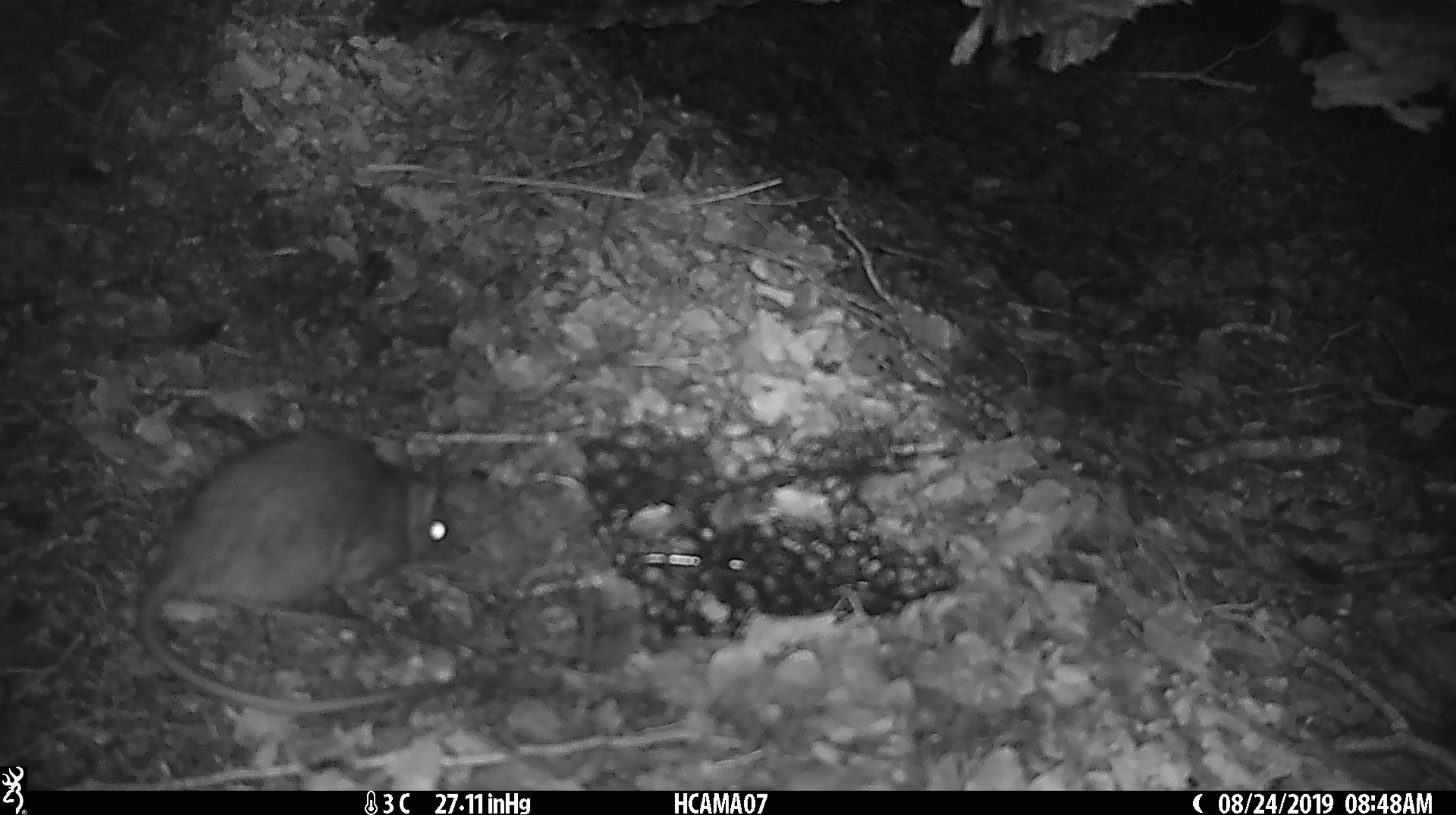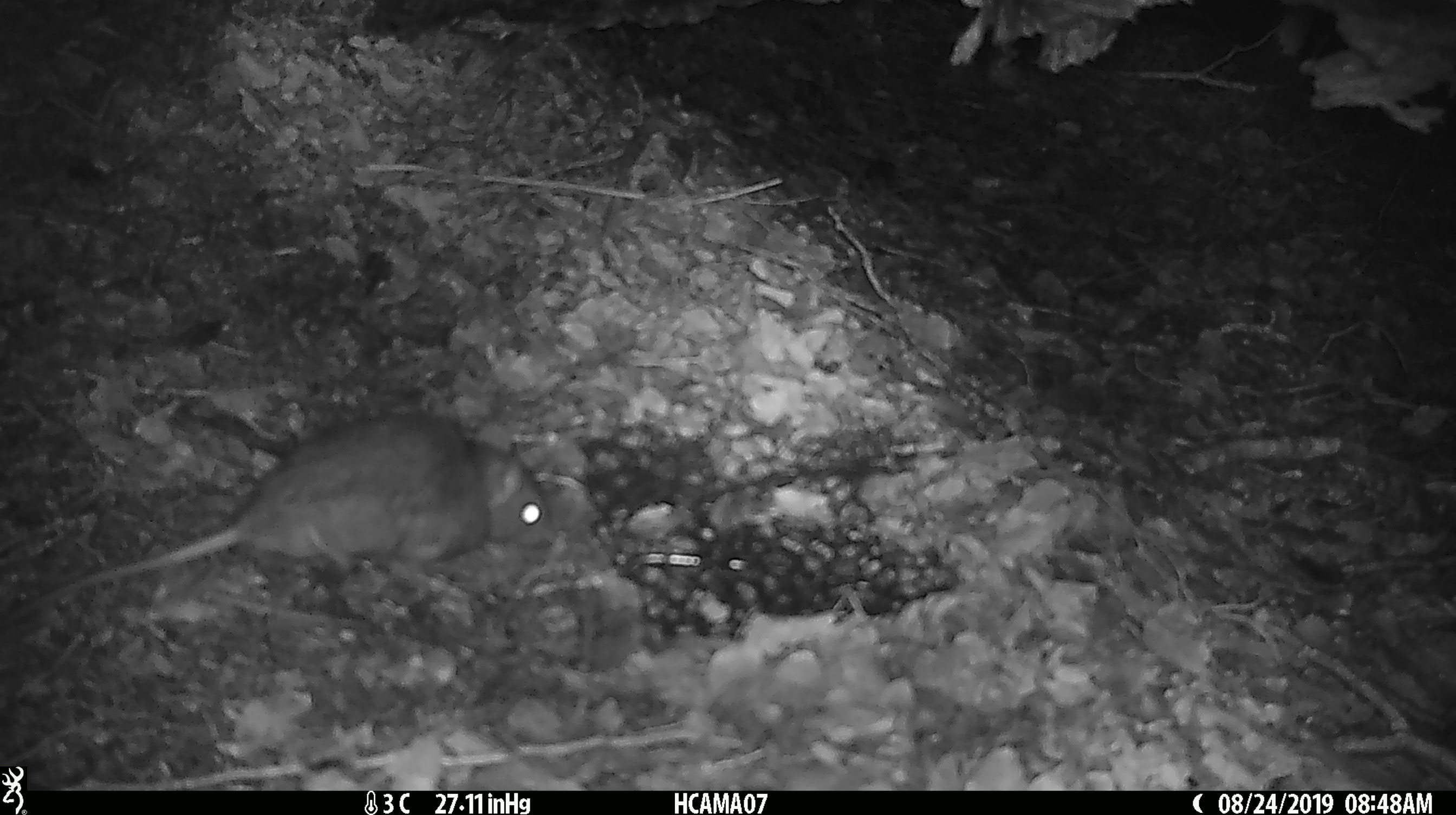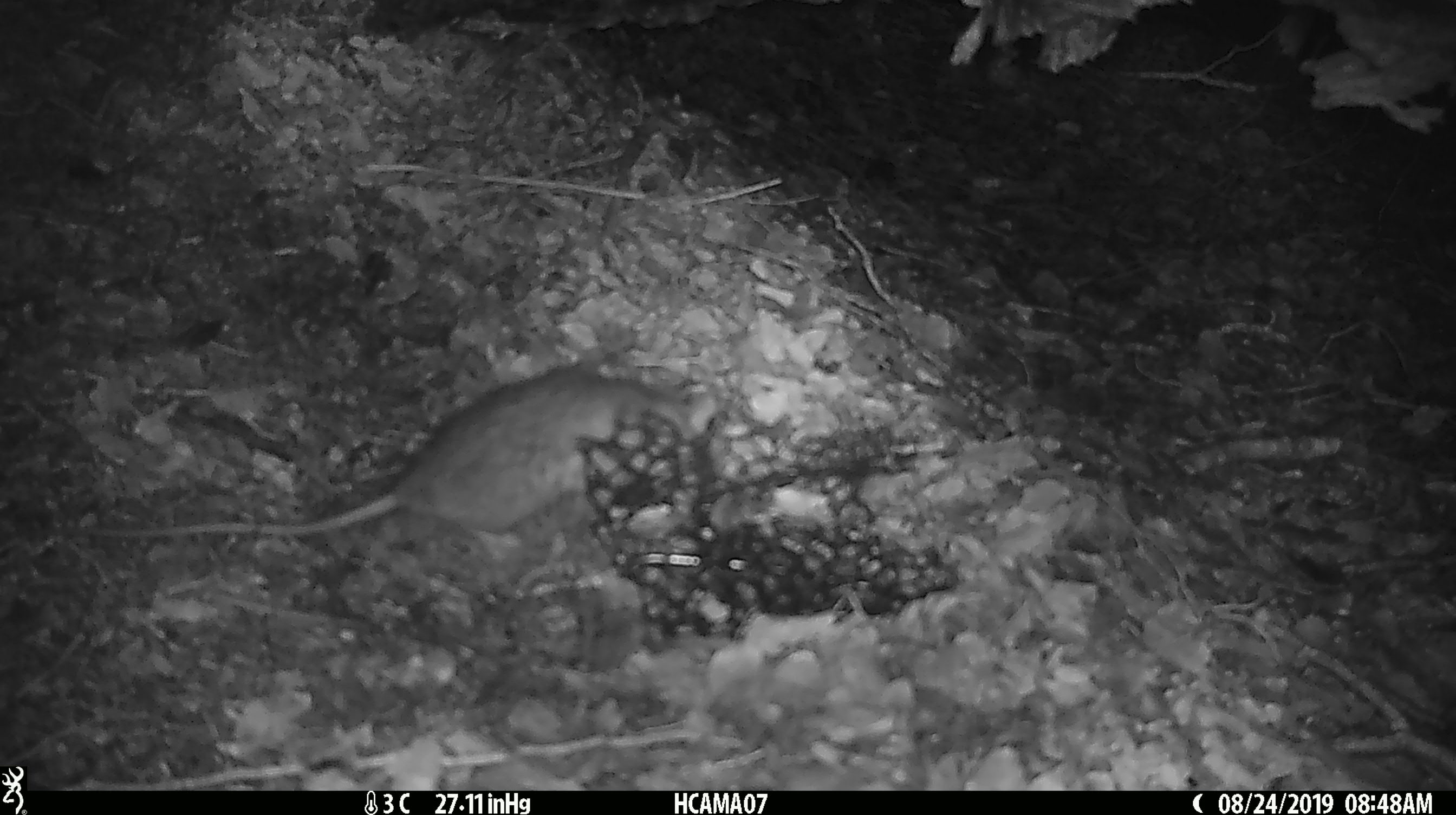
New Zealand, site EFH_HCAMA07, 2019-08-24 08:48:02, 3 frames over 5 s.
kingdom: Animalia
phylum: Chordata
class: Mammalia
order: Rodentia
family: Muridae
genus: Rattus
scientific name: Rattus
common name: rat